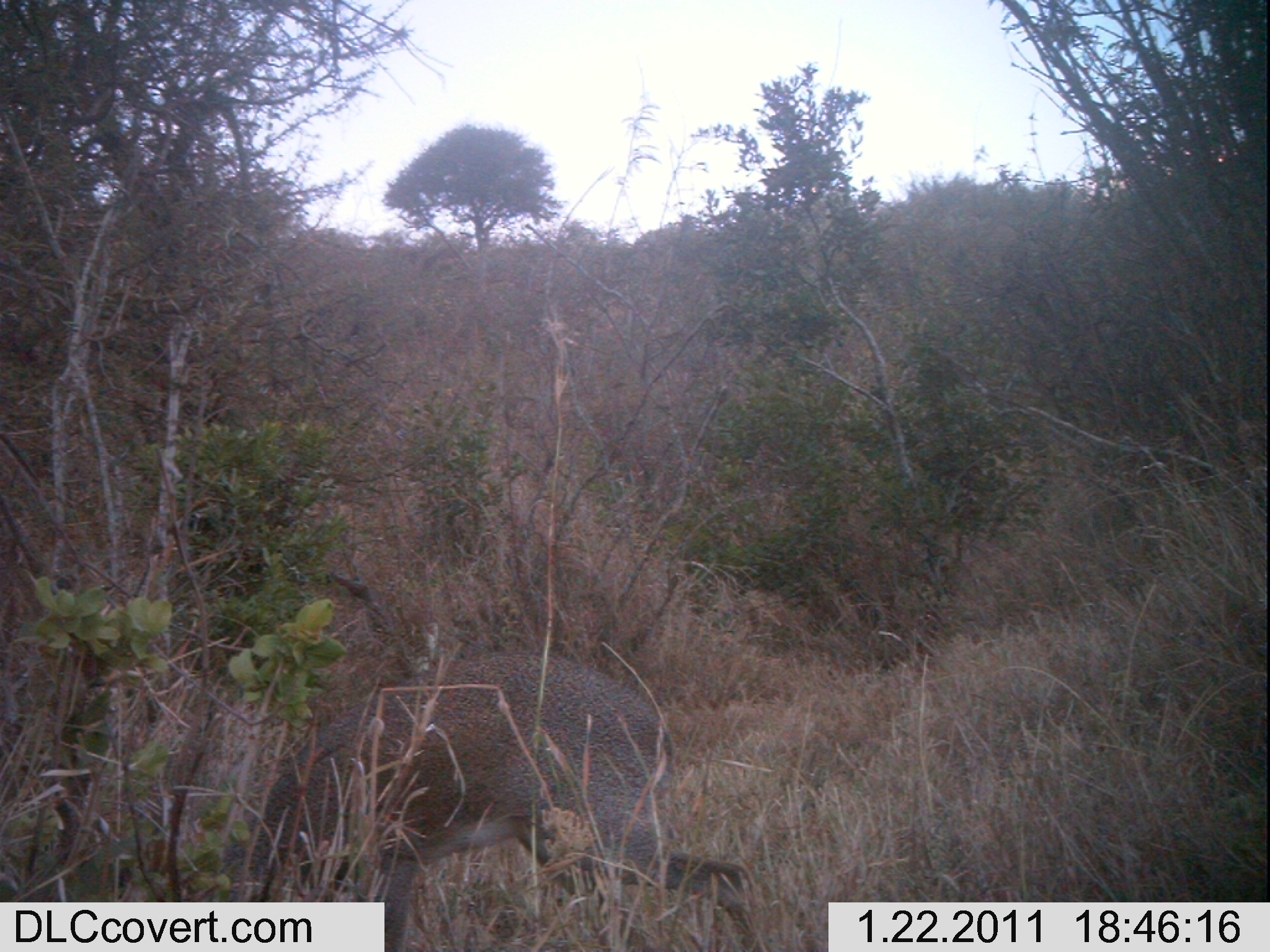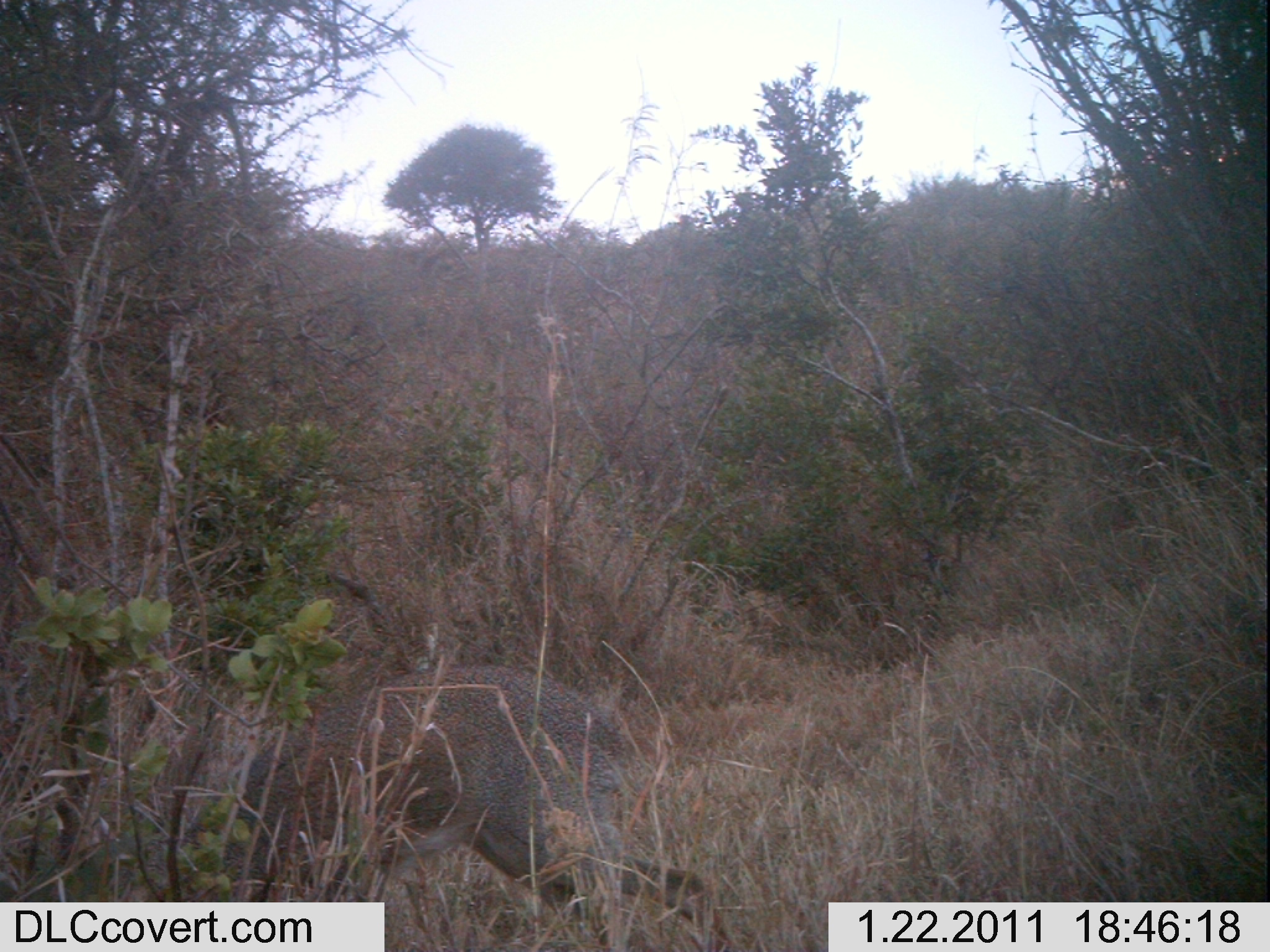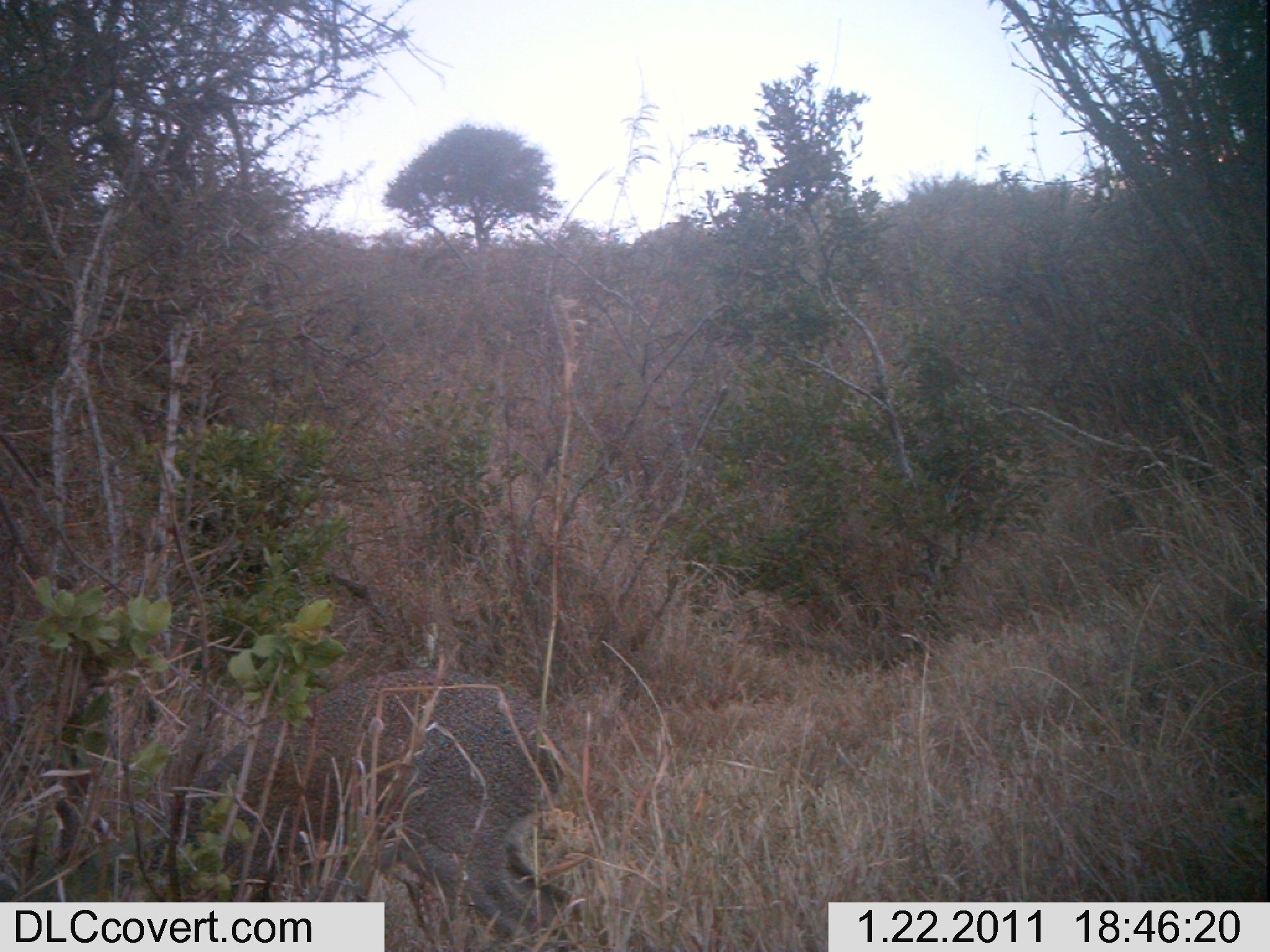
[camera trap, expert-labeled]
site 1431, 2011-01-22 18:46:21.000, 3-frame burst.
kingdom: Animalia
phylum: Chordata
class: Mammalia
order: Artiodactyla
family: Bovidae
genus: Madoqua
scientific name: Madoqua guentheri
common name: günther's dik-dik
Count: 1.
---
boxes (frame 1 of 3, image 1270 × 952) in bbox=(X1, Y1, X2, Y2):
madoqua guentheri: bbox=(9, 651, 772, 952)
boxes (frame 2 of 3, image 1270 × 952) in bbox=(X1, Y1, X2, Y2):
madoqua guentheri: bbox=(0, 659, 741, 949)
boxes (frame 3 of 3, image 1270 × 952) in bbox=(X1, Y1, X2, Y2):
madoqua guentheri: bbox=(0, 667, 583, 952)